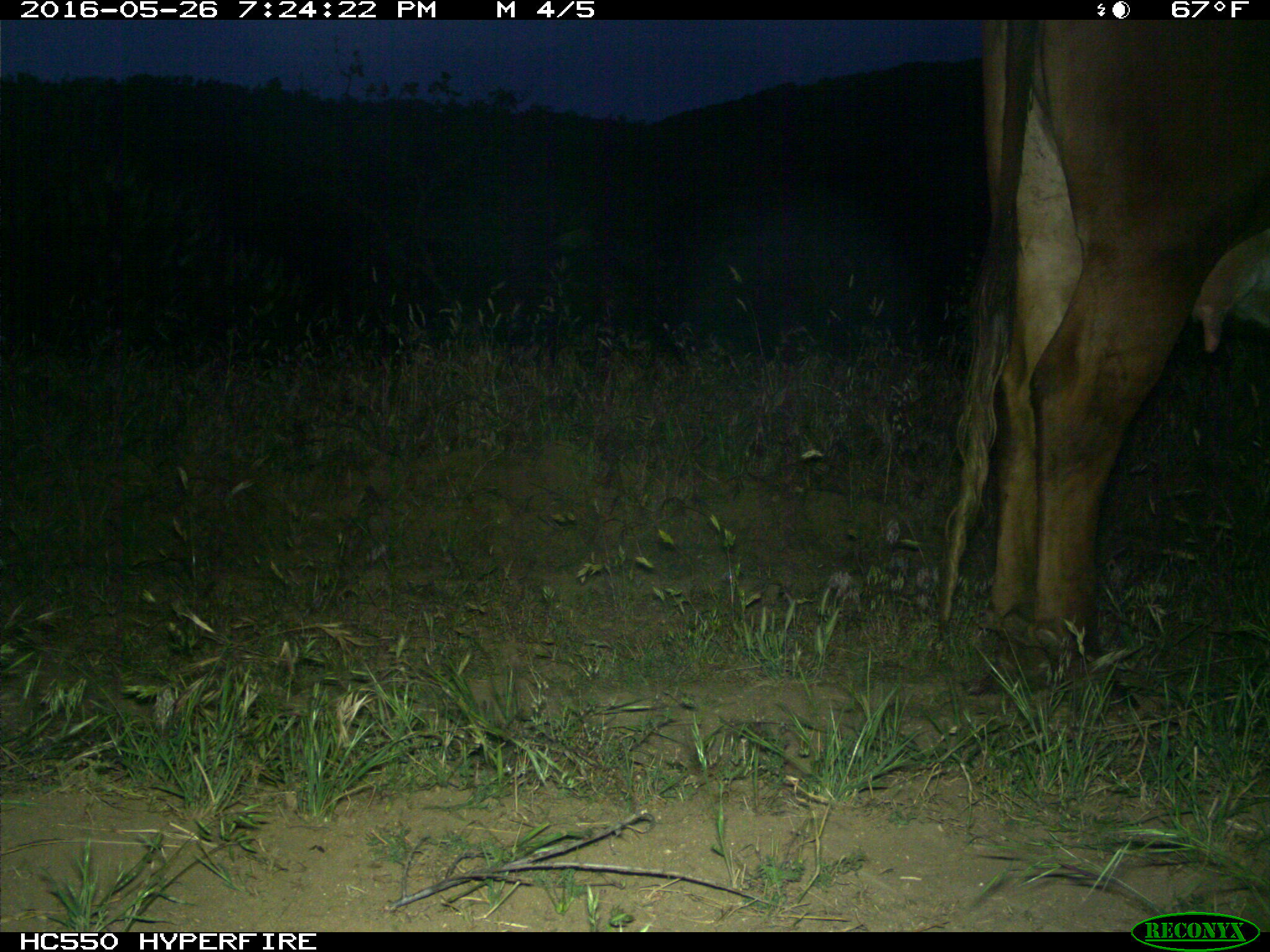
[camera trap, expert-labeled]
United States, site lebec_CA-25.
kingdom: Animalia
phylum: Chordata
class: Mammalia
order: Artiodactyla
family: Bovidae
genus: Bos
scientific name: Bos taurus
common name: domestic cow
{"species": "Bos taurus (domestic cow)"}